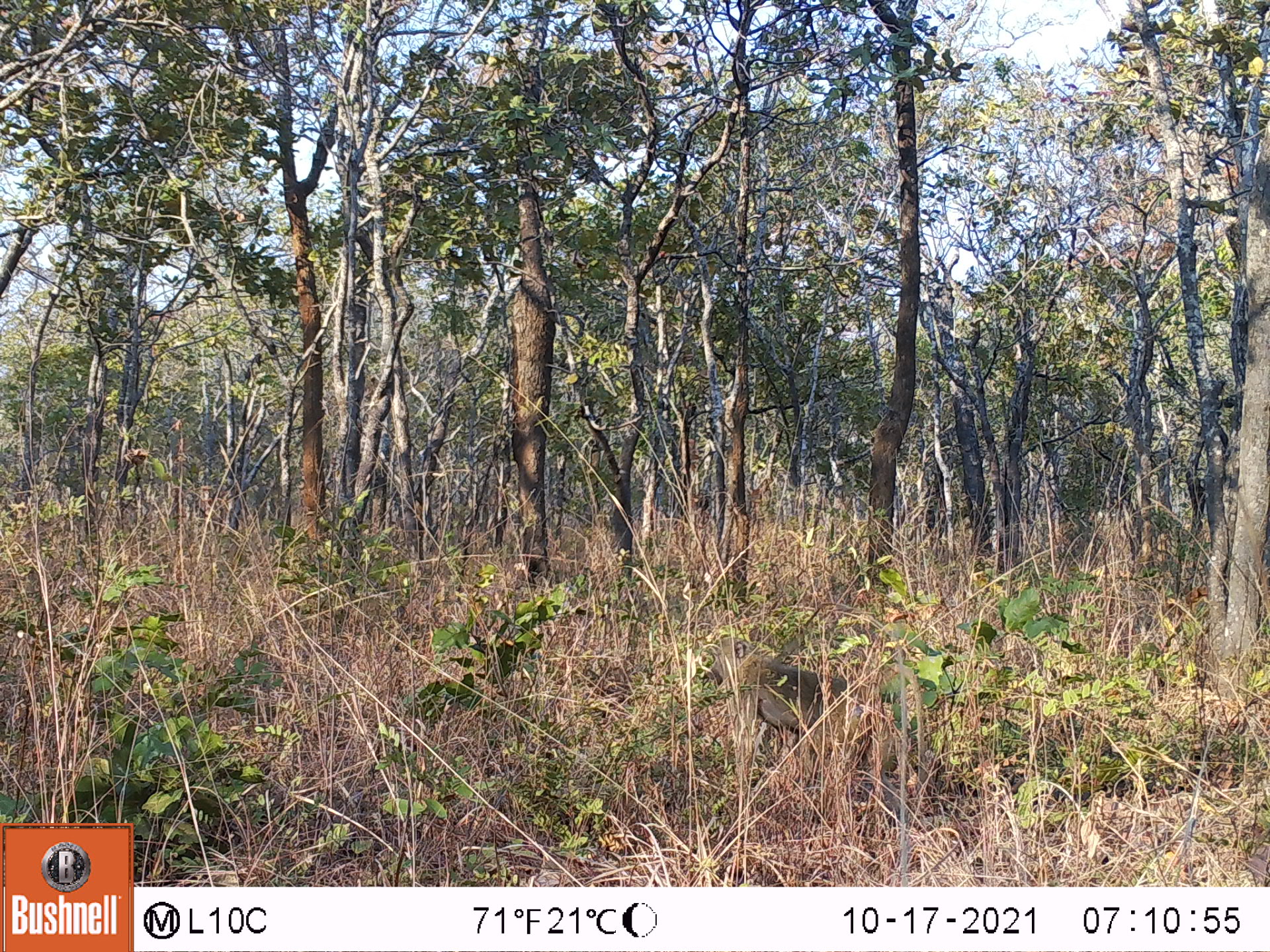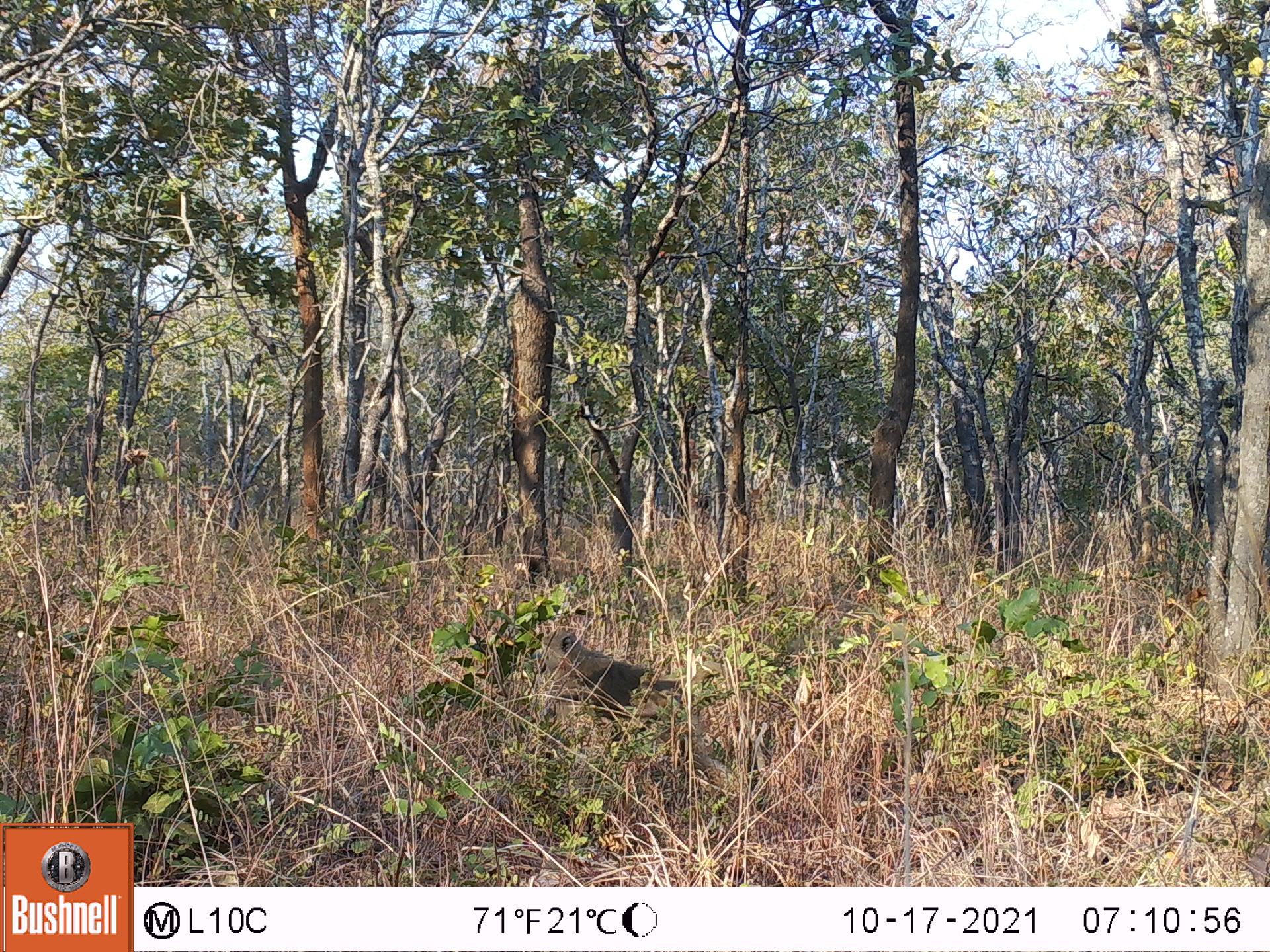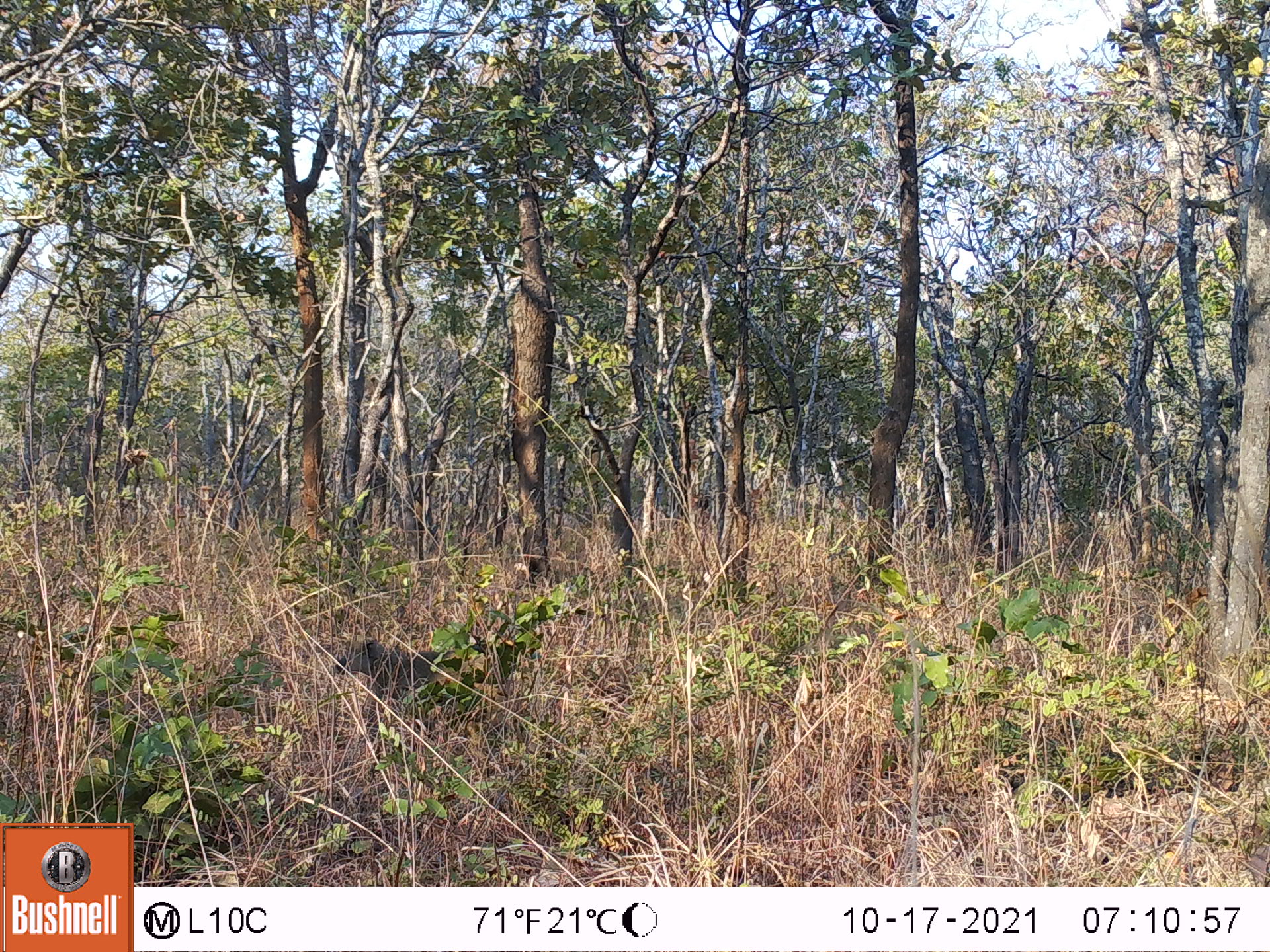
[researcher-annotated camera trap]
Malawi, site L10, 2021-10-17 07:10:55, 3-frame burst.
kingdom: Animalia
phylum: Chordata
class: Mammalia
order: Primates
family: Cercopithecidae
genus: Papio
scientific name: Papio cynocephalus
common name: yellow baboon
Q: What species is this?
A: Yellow baboon (Papio cynocephalus).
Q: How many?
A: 1.